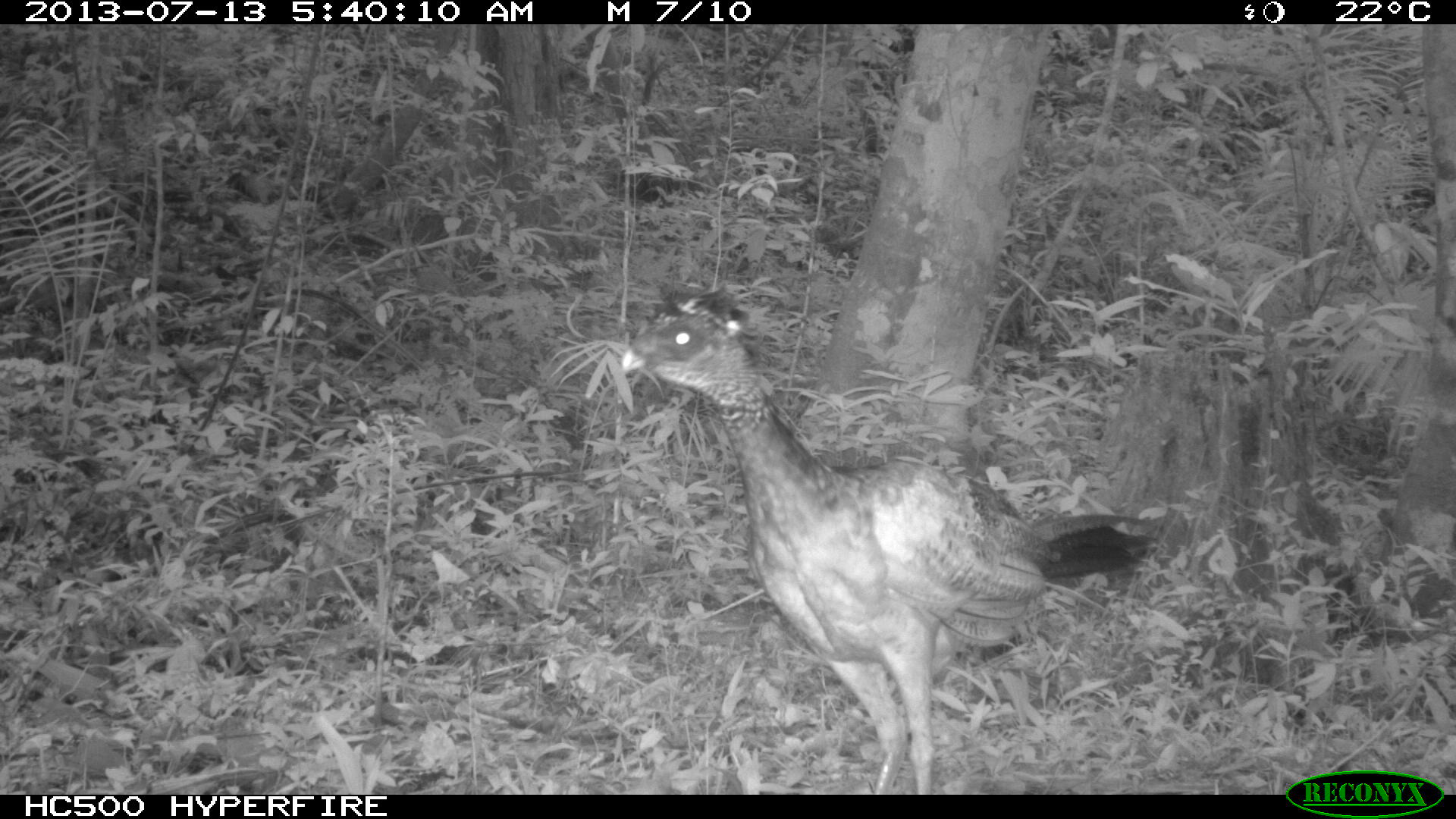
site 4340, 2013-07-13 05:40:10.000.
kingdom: Animalia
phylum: Chordata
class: Aves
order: Galliformes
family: Cracidae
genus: Crax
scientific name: Crax rubra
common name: great curassow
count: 1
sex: male